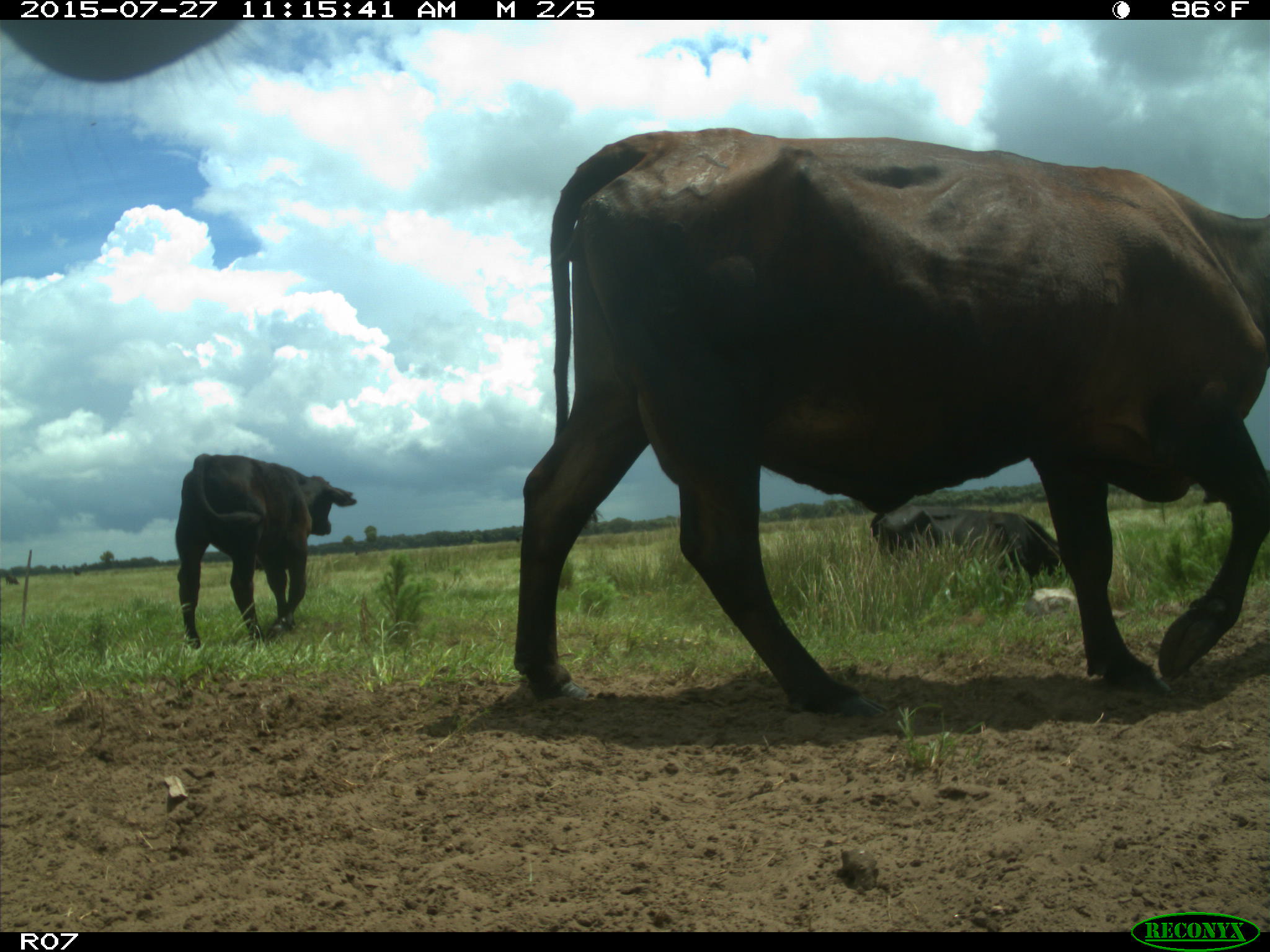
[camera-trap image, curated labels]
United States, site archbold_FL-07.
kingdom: Animalia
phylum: Chordata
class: Mammalia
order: Artiodactyla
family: Bovidae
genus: Bos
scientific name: Bos taurus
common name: domestic cow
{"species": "Bos taurus (domestic cow)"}